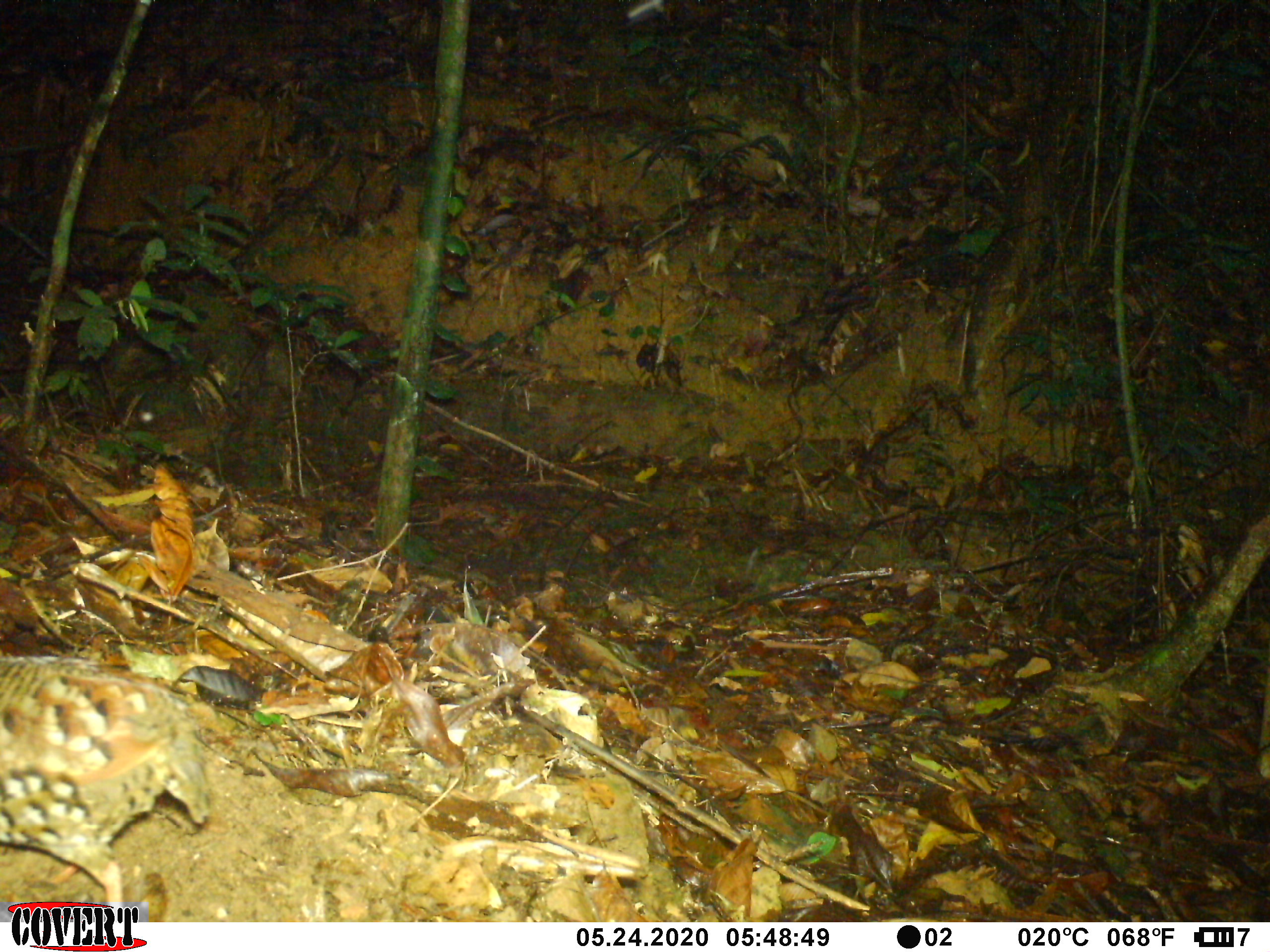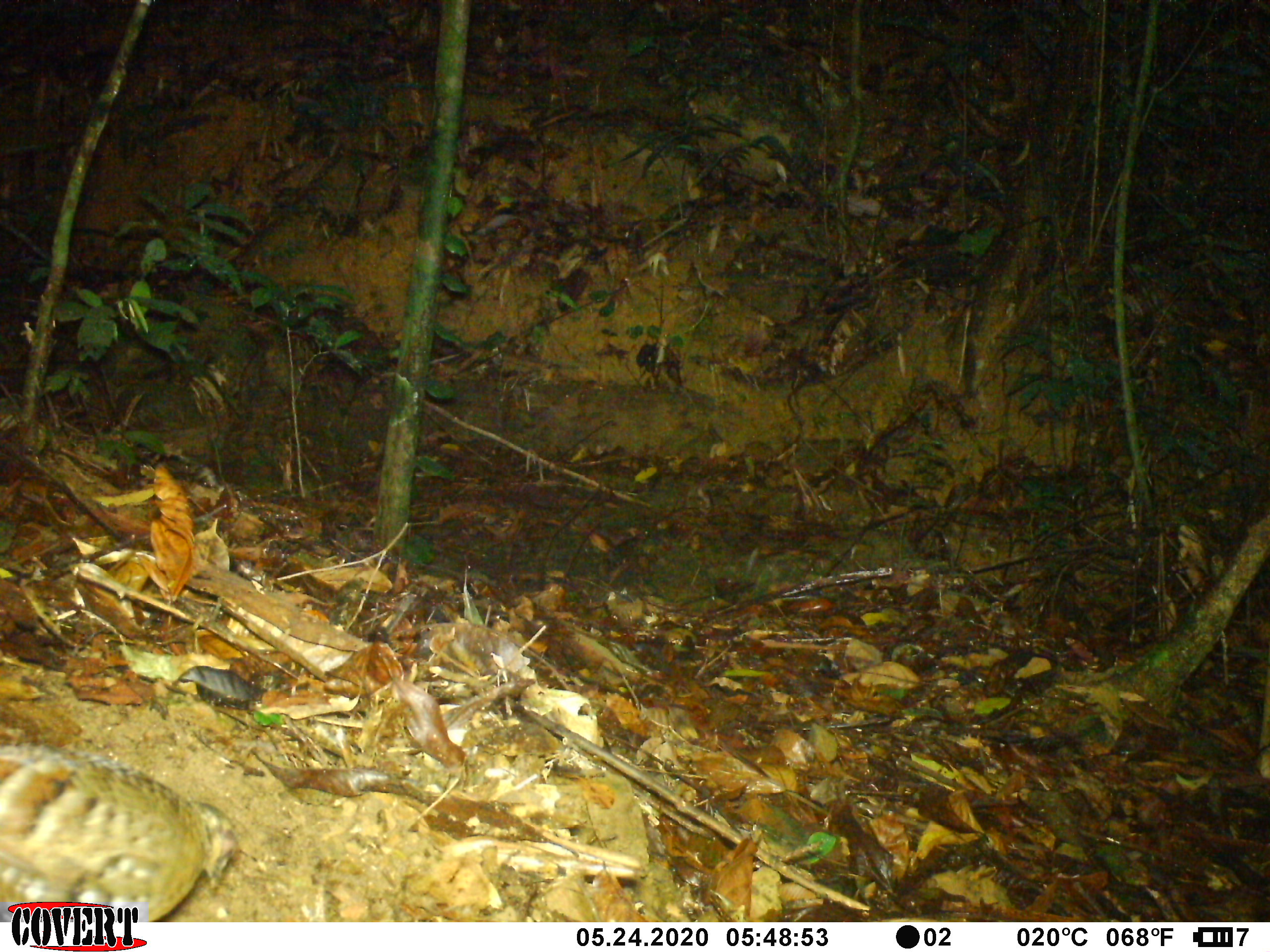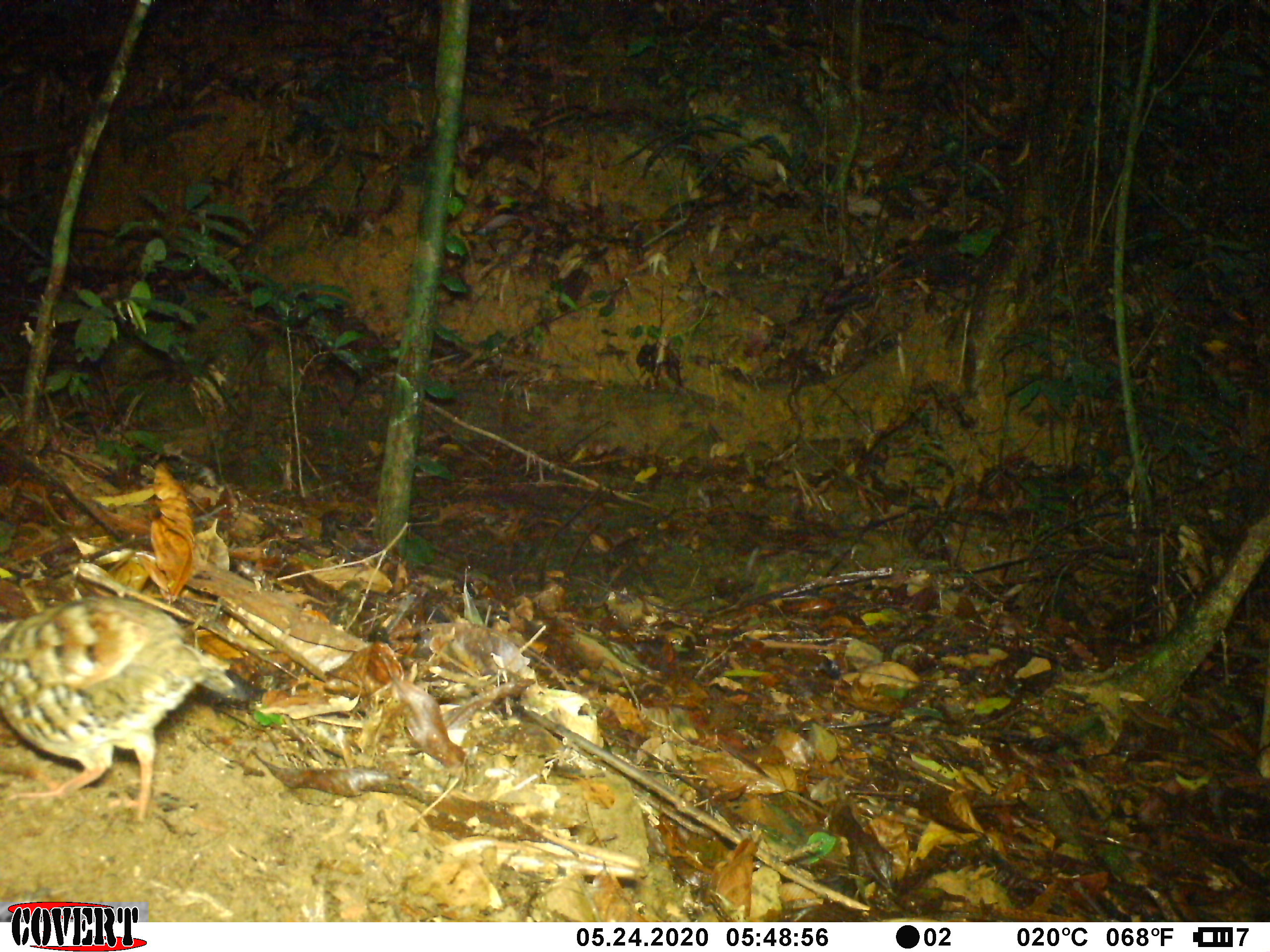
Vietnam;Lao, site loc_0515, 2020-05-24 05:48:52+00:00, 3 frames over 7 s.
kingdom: Animalia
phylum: Chordata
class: Aves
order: Galliformes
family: Phasianidae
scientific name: Phasianidae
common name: partridge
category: unidentified partridge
Unidentified partridge (partridge) (Phasianidae). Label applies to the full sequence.